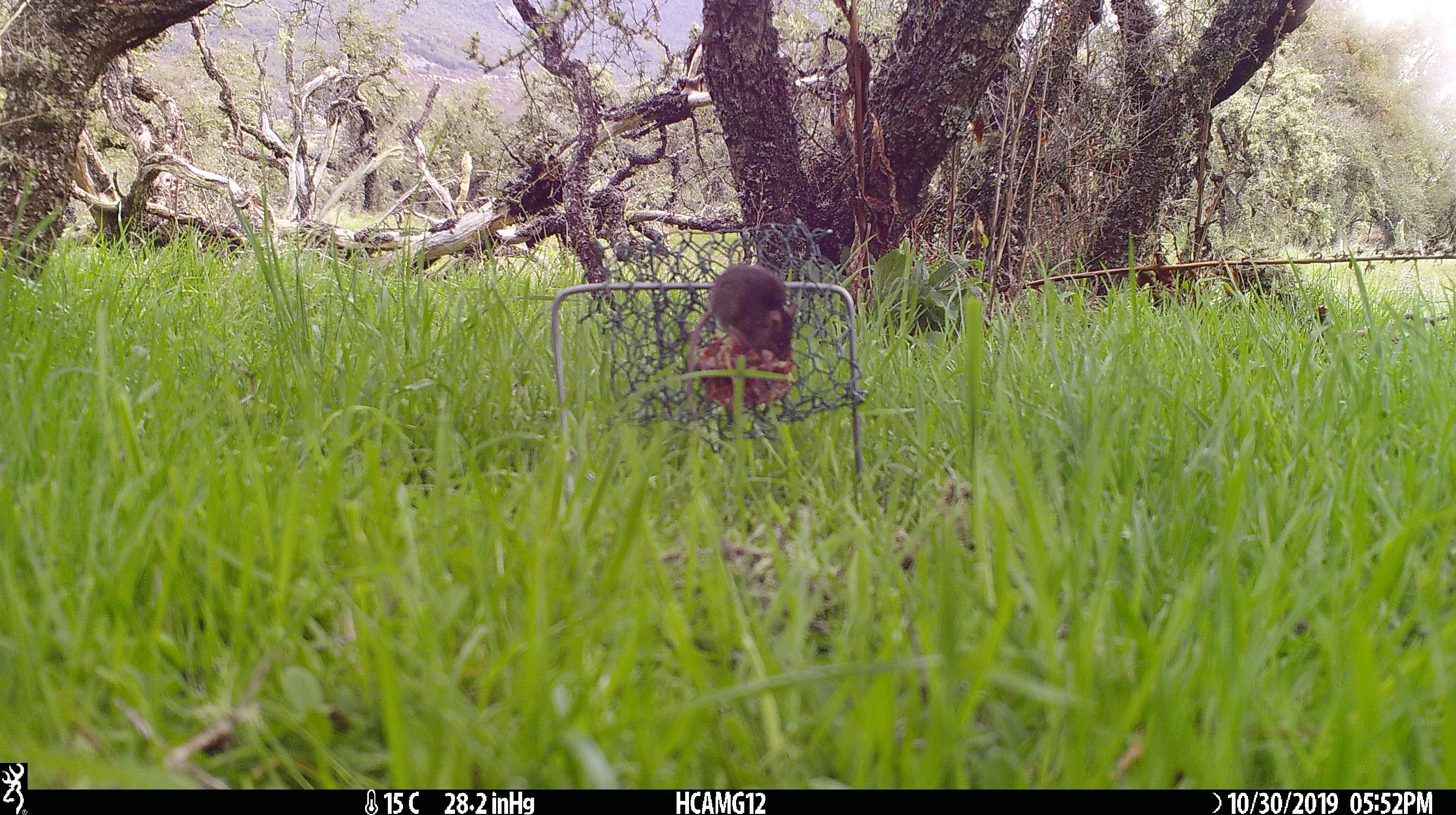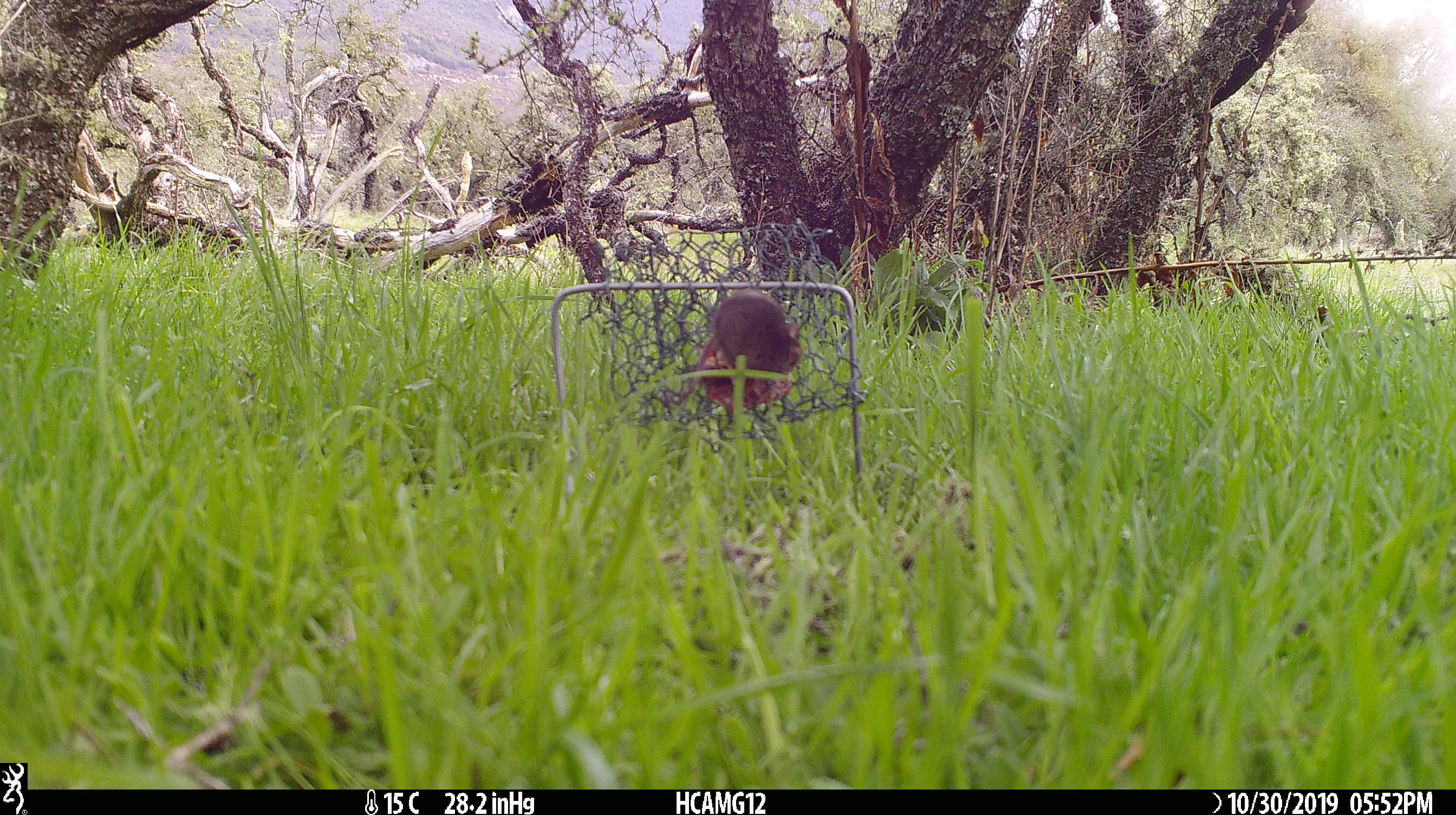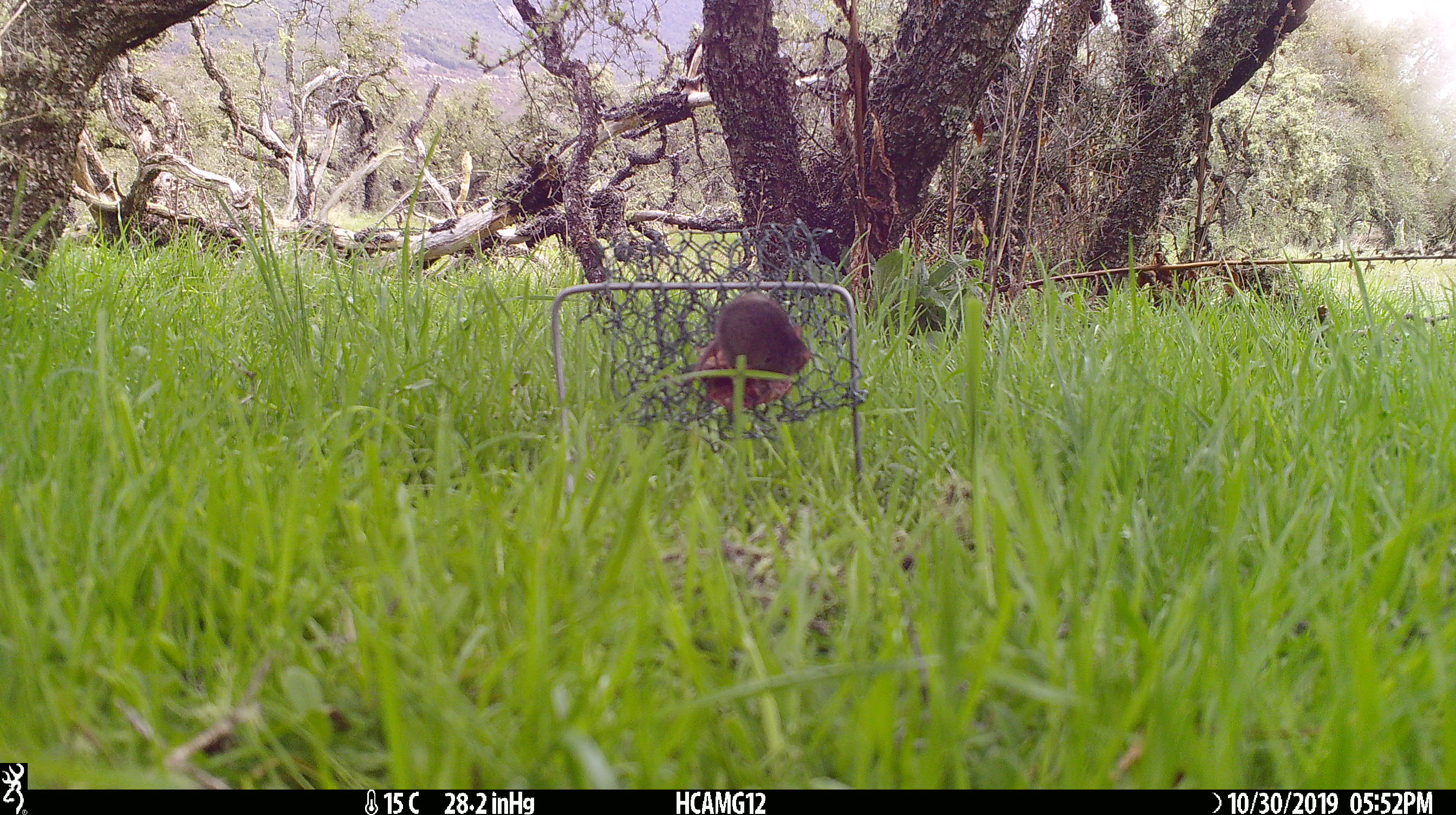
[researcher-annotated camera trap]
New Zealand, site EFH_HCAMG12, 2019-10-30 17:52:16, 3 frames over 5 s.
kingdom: Animalia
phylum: Chordata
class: Mammalia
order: Rodentia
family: Muridae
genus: Mus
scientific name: Mus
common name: mouse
Mouse (Mus).